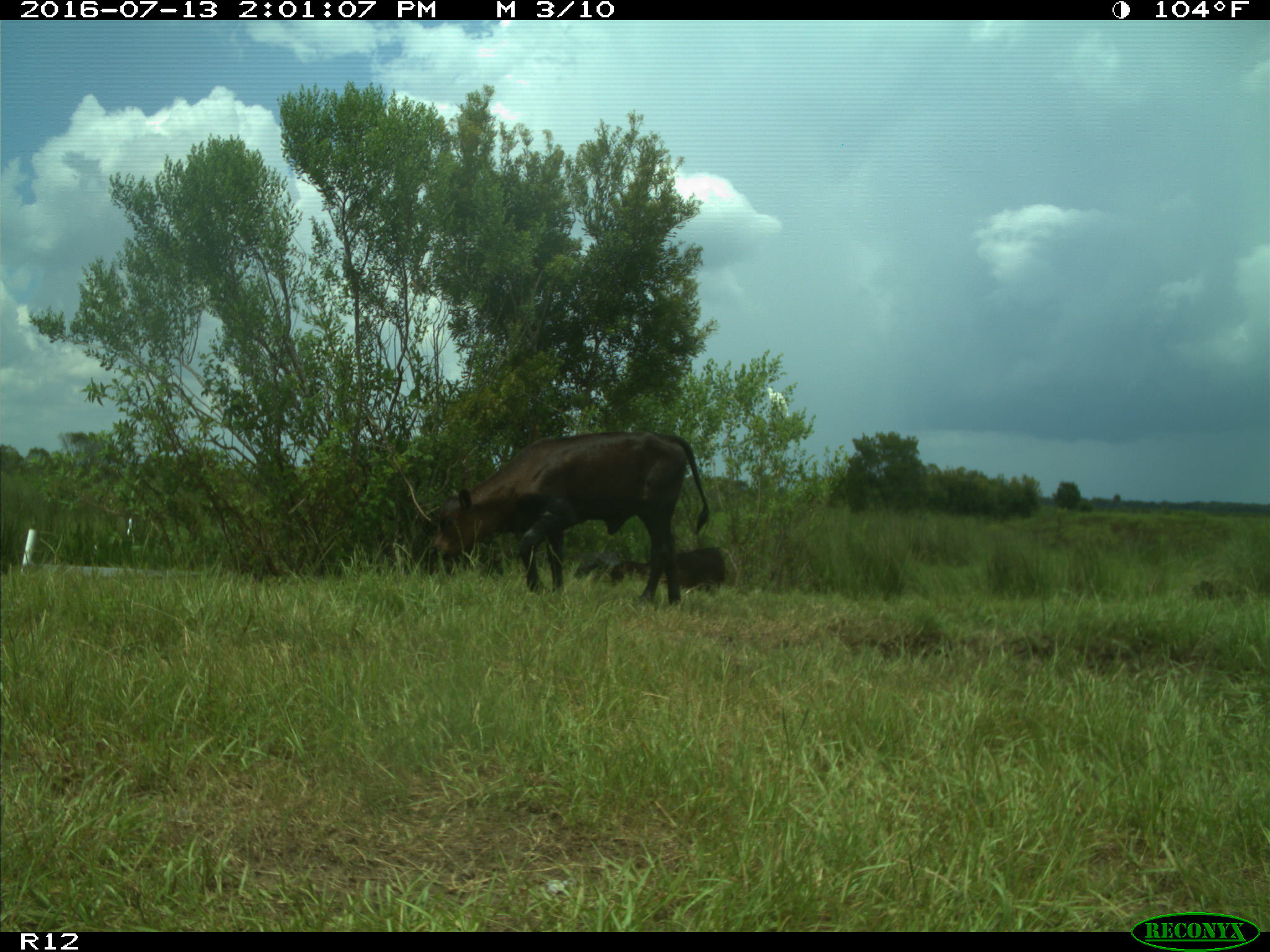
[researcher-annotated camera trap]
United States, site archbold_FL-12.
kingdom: Animalia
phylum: Chordata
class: Mammalia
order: Artiodactyla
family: Bovidae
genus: Bos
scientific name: Bos taurus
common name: domestic cow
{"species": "Bos taurus (domestic cow)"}